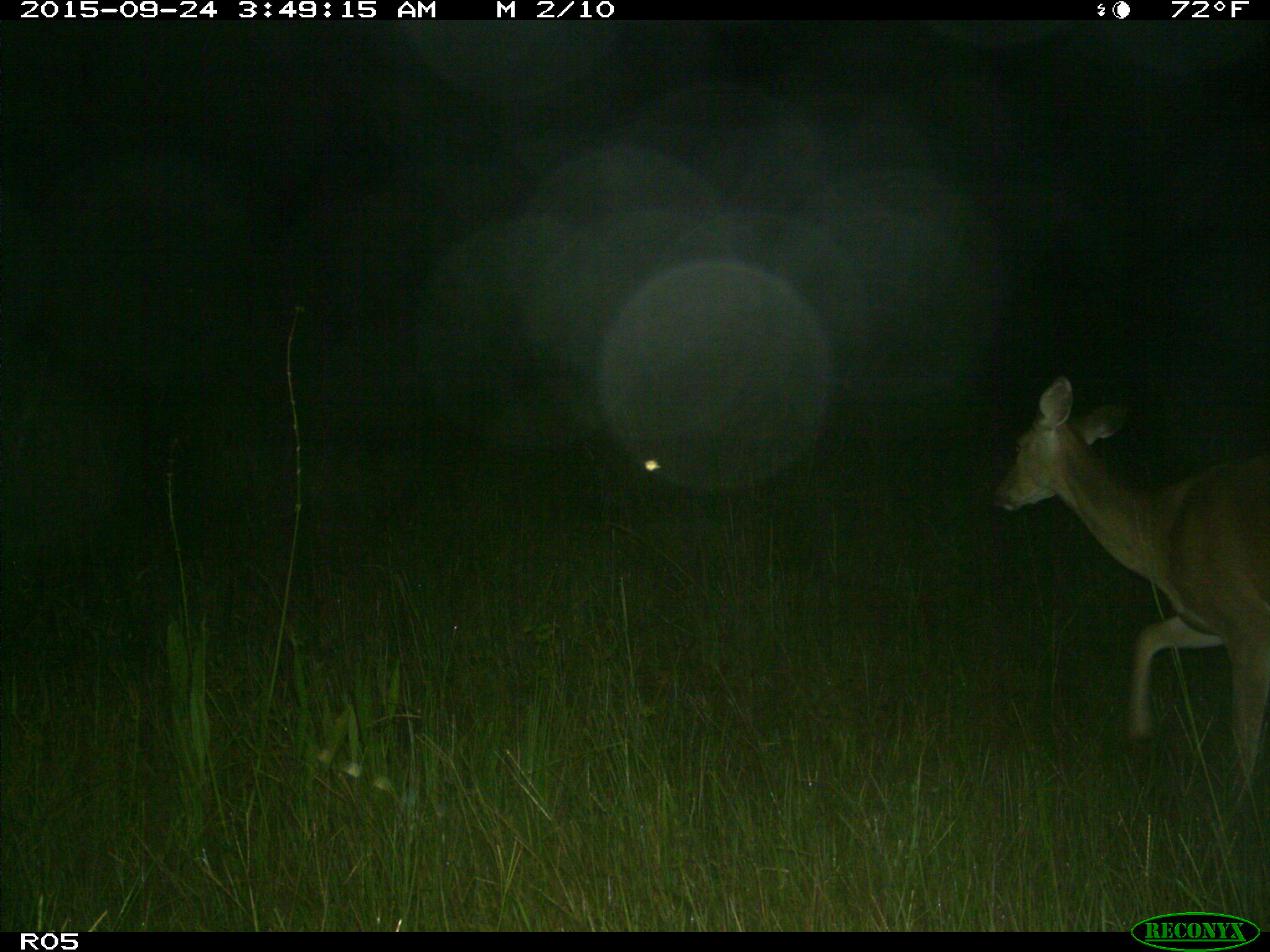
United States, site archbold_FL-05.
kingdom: Animalia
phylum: Chordata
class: Mammalia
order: Artiodactyla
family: Cervidae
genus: Odocoileus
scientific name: Odocoileus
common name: deer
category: unidentified deer